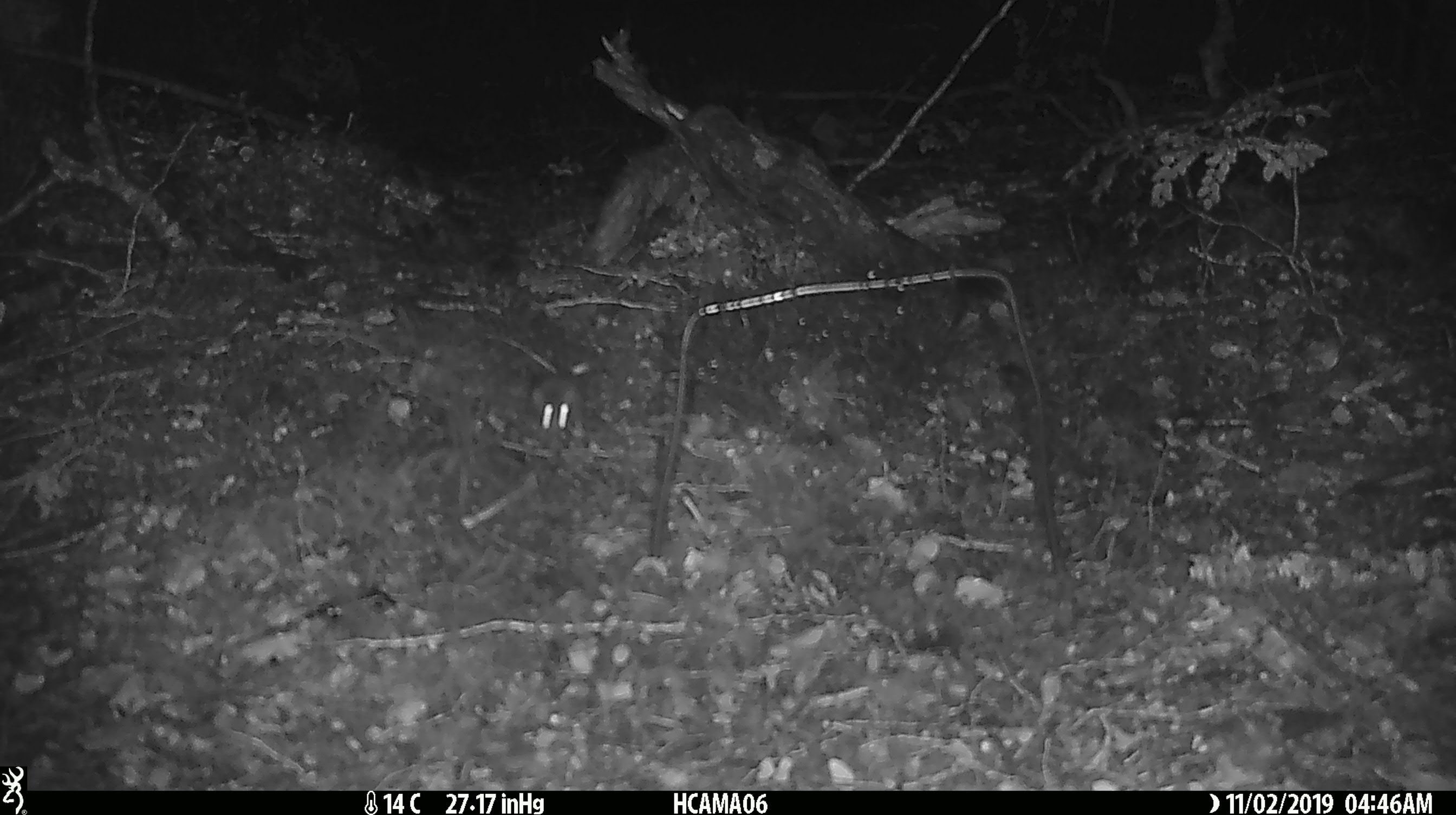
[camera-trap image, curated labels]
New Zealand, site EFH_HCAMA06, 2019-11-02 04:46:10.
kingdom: Animalia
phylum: Chordata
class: Mammalia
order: Rodentia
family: Muridae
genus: Mus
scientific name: Mus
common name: mouse